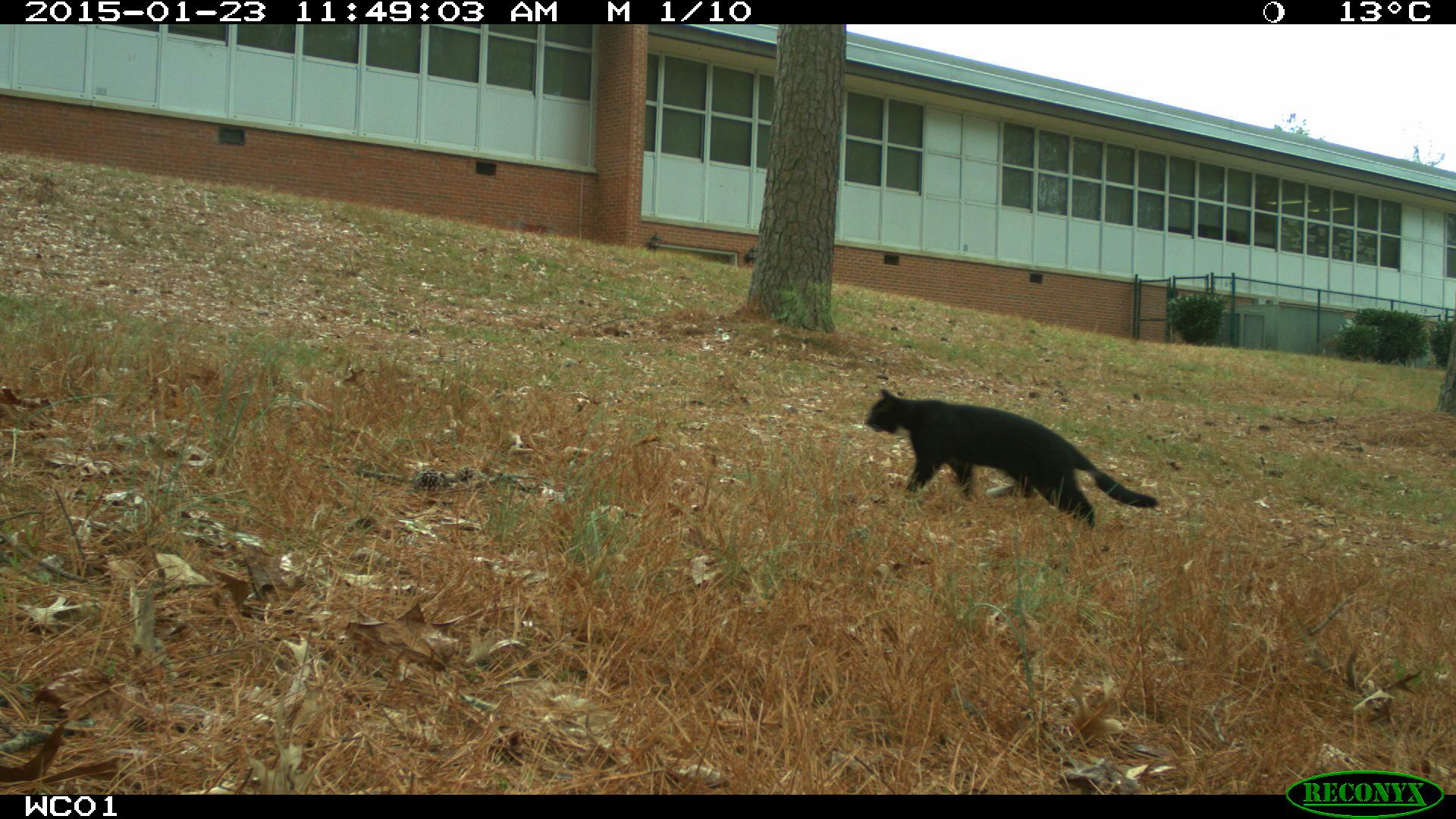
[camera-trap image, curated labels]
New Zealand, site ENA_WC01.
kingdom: Animalia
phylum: Chordata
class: Mammalia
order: Carnivora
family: Felidae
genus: Felis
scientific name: Felis catus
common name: domestic cat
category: cat